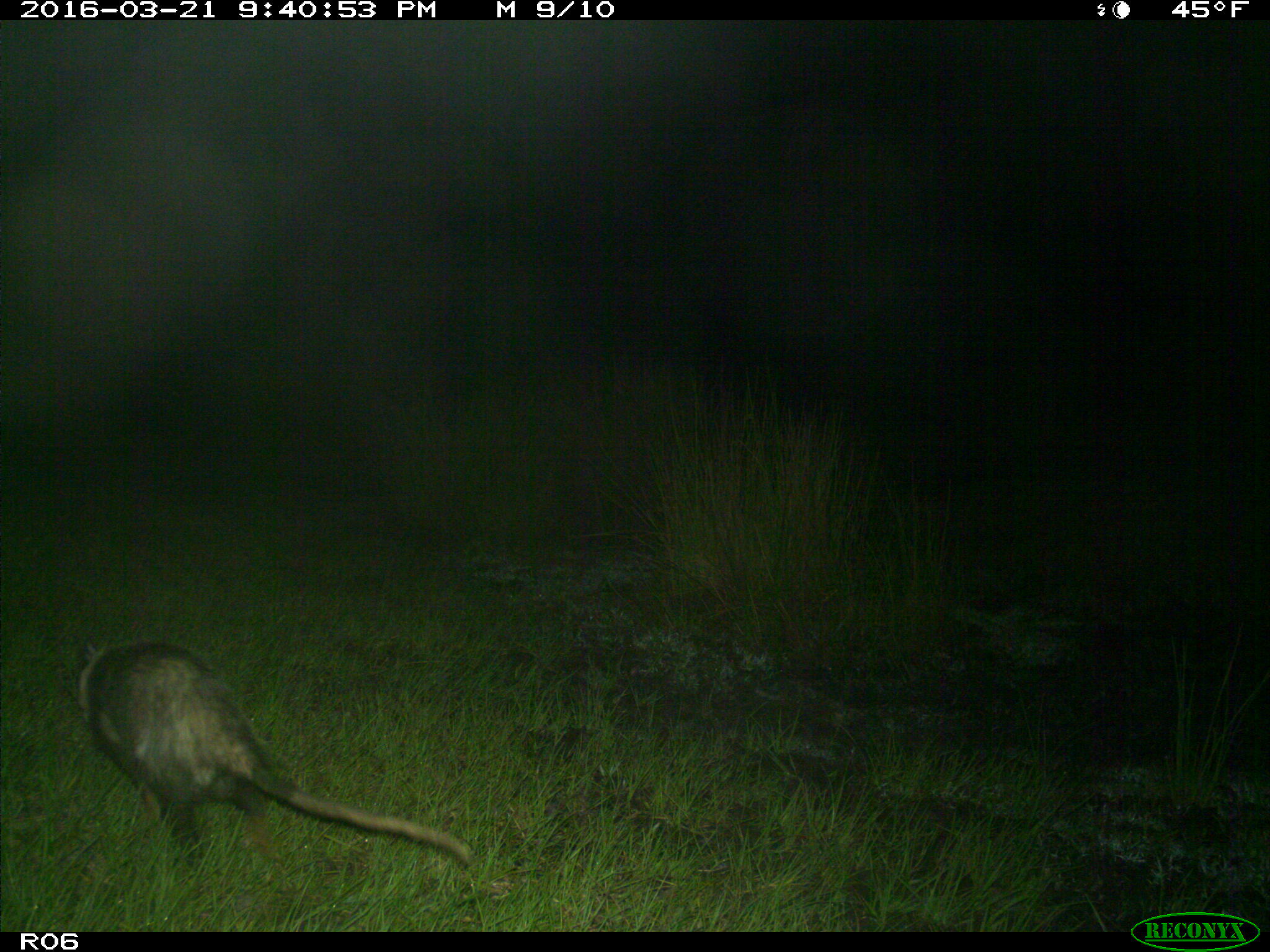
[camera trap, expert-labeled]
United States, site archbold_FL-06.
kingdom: Animalia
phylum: Chordata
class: Mammalia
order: Didelphimorphia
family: Didelphidae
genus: Didelphis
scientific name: Didelphis virginiana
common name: virginia opossum